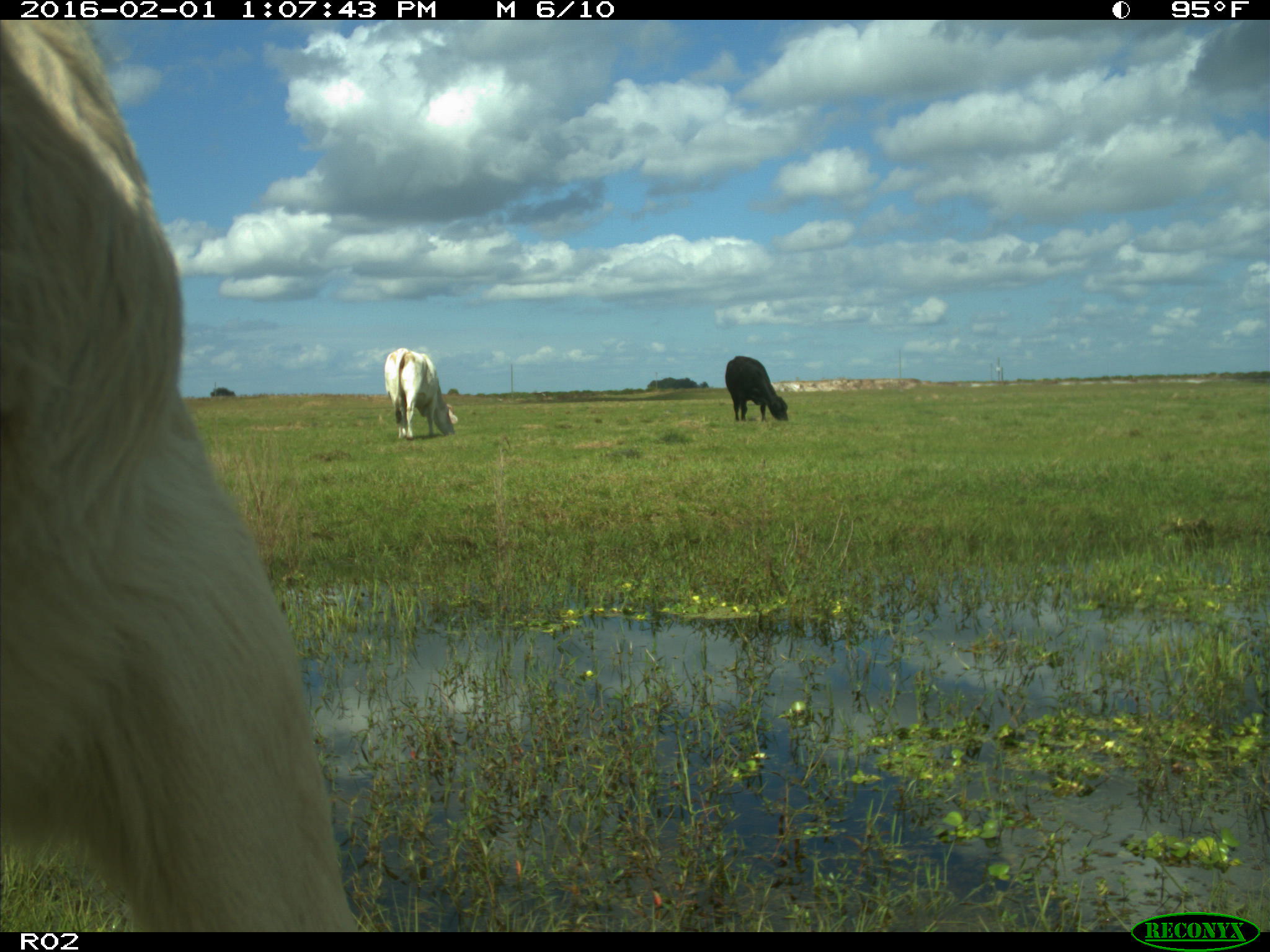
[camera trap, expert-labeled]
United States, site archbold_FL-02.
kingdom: Animalia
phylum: Chordata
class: Mammalia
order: Artiodactyla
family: Bovidae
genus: Bos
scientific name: Bos taurus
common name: domestic cow